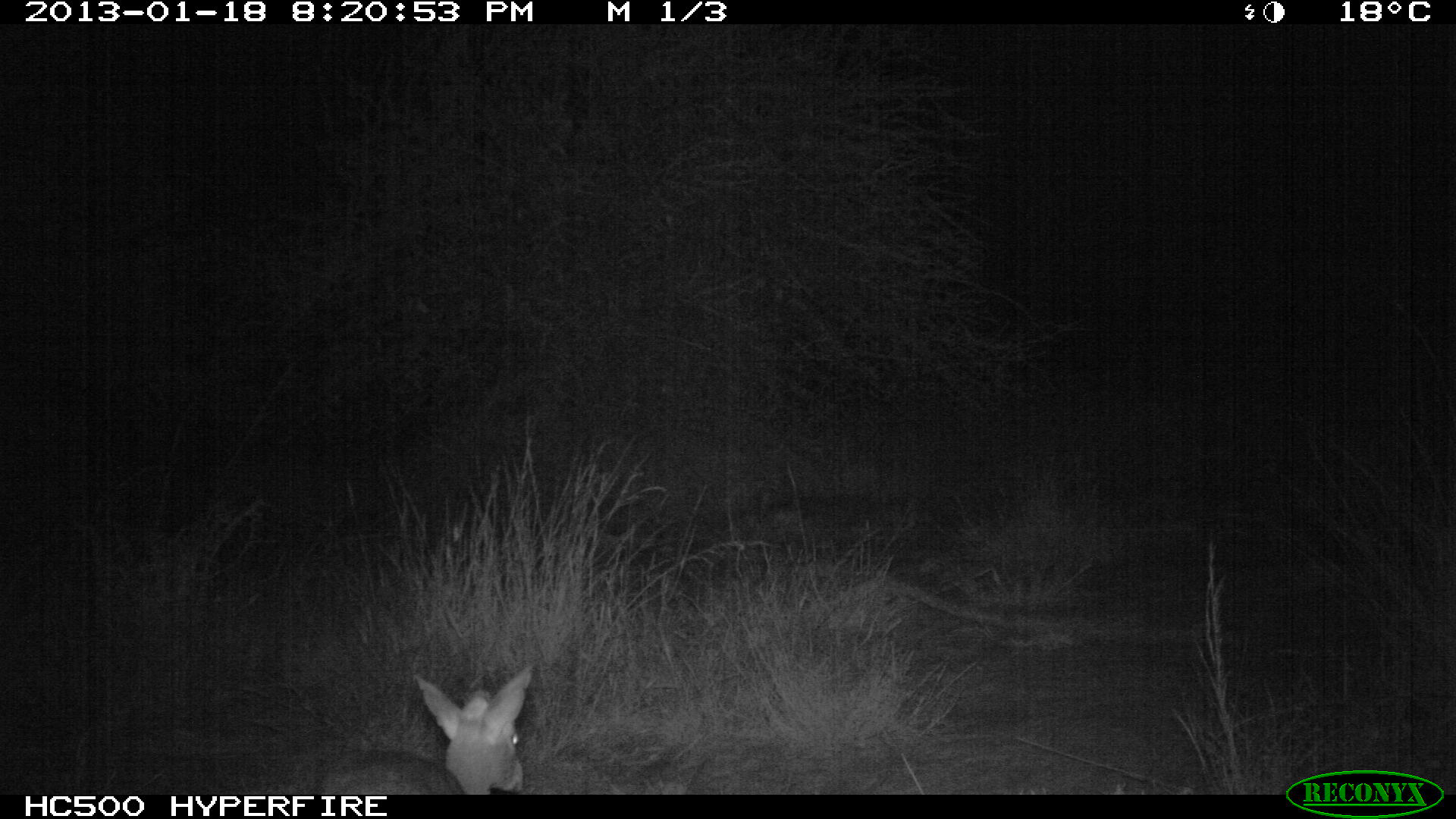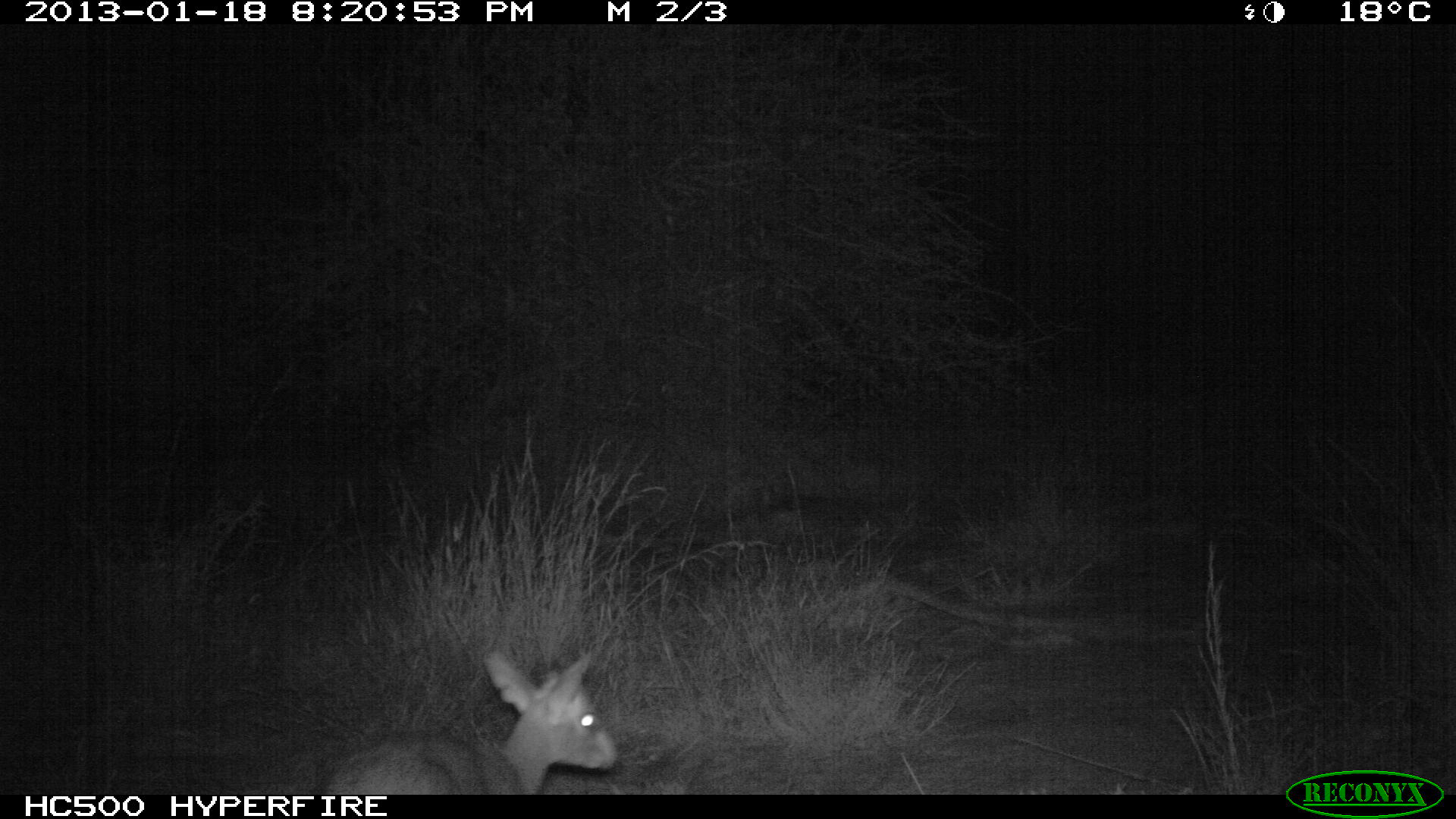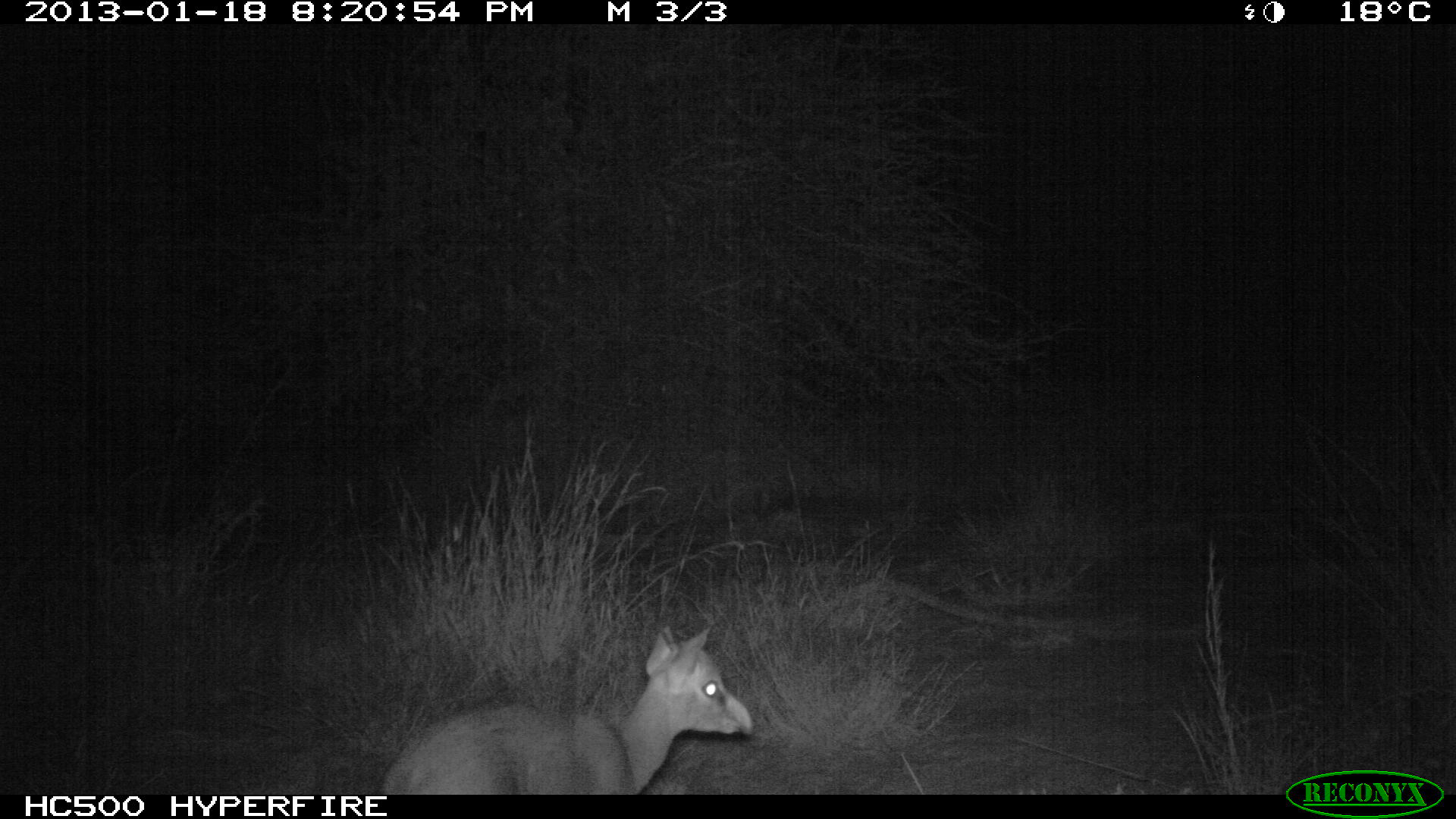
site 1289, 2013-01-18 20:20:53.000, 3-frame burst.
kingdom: Animalia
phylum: Chordata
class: Mammalia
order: Artiodactyla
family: Bovidae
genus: Madoqua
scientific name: Madoqua guentheri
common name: günther's dik-dik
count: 1